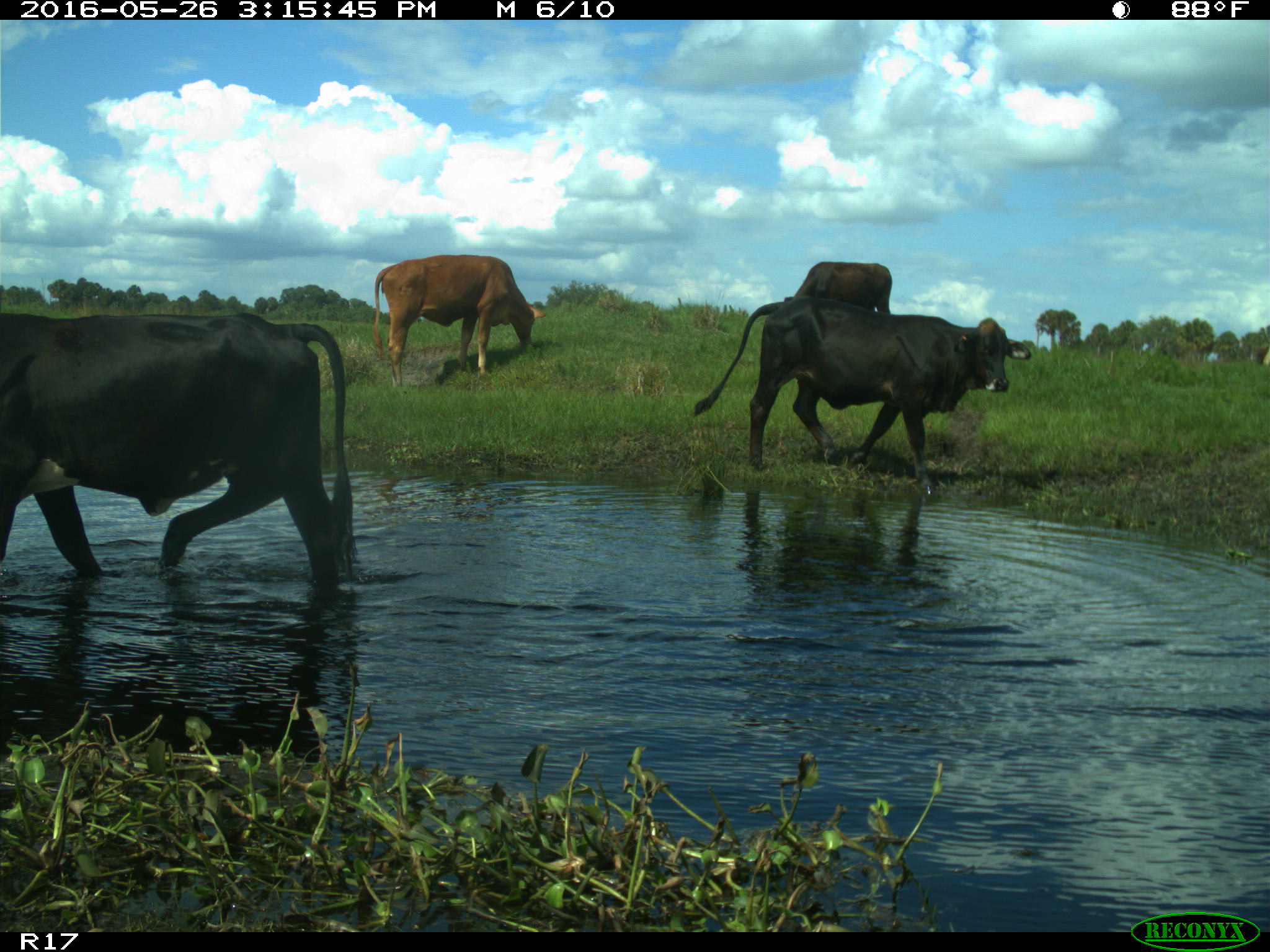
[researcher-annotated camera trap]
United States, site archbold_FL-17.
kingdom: Animalia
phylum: Chordata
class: Mammalia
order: Artiodactyla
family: Bovidae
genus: Bos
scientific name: Bos taurus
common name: domestic cow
Bos taurus (domestic cow).